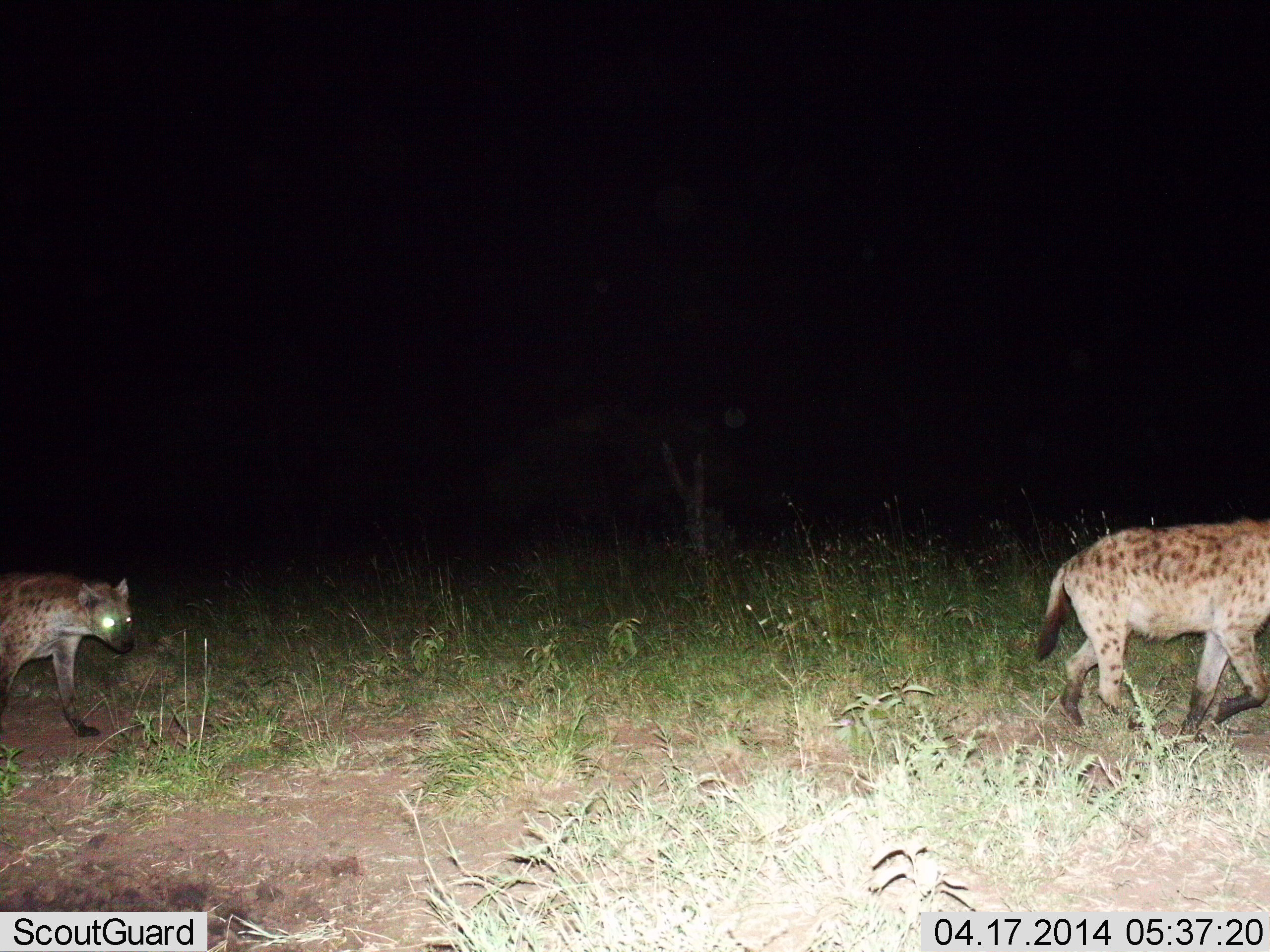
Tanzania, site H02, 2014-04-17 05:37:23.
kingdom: Animalia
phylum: Chordata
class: Mammalia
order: Carnivora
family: Hyaenidae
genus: Crocuta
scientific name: Crocuta crocuta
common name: spotted hyena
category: hyenaspotted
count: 2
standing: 0%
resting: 0%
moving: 100%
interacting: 0%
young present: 0%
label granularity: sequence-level